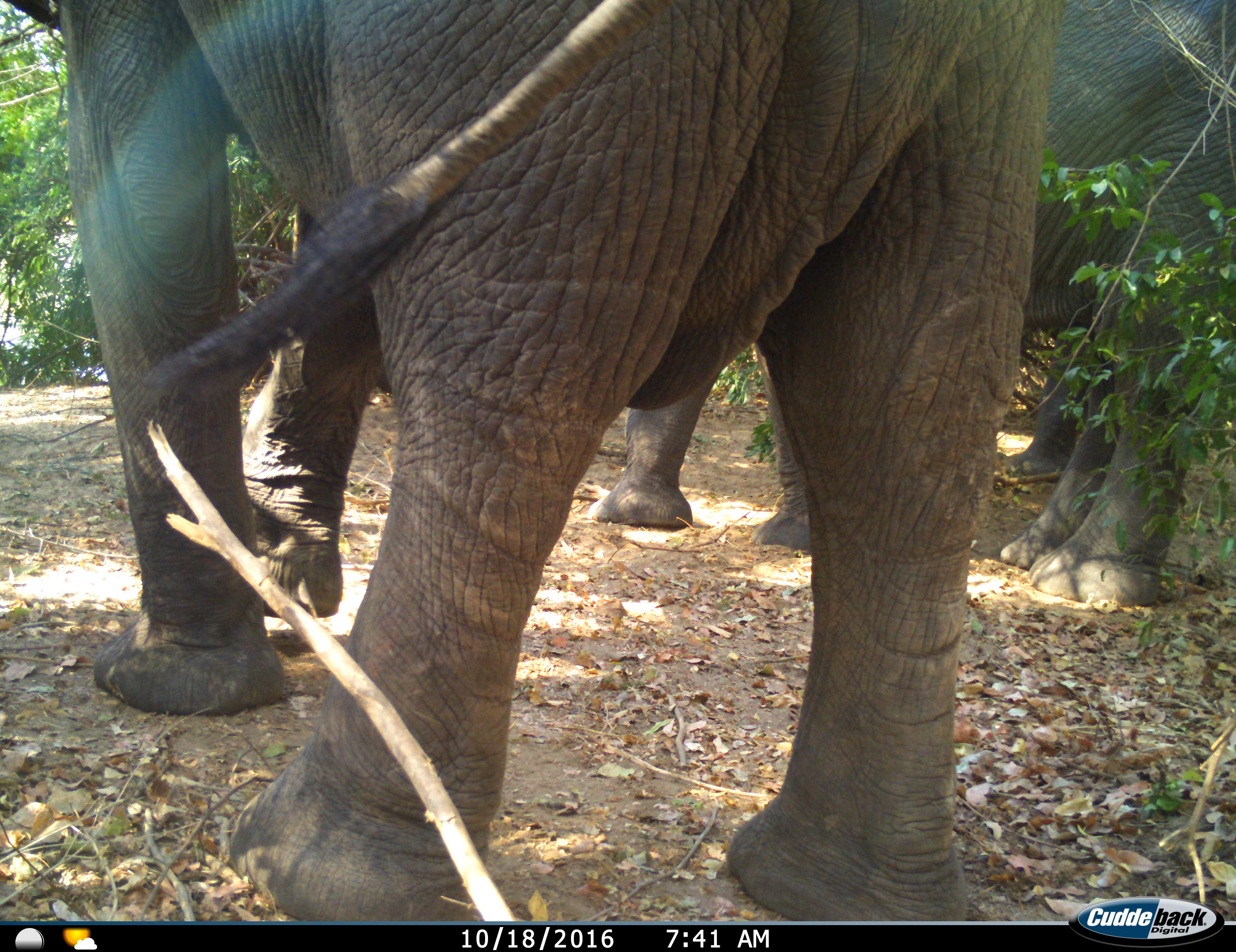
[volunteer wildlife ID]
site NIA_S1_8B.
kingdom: Animalia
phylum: Chordata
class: Mammalia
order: Proboscidea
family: Elephantidae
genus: Loxodonta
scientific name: Loxodonta africana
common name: african bush elephant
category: elephant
Elephant (african bush elephant) (Loxodonta africana), count 3. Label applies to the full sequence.